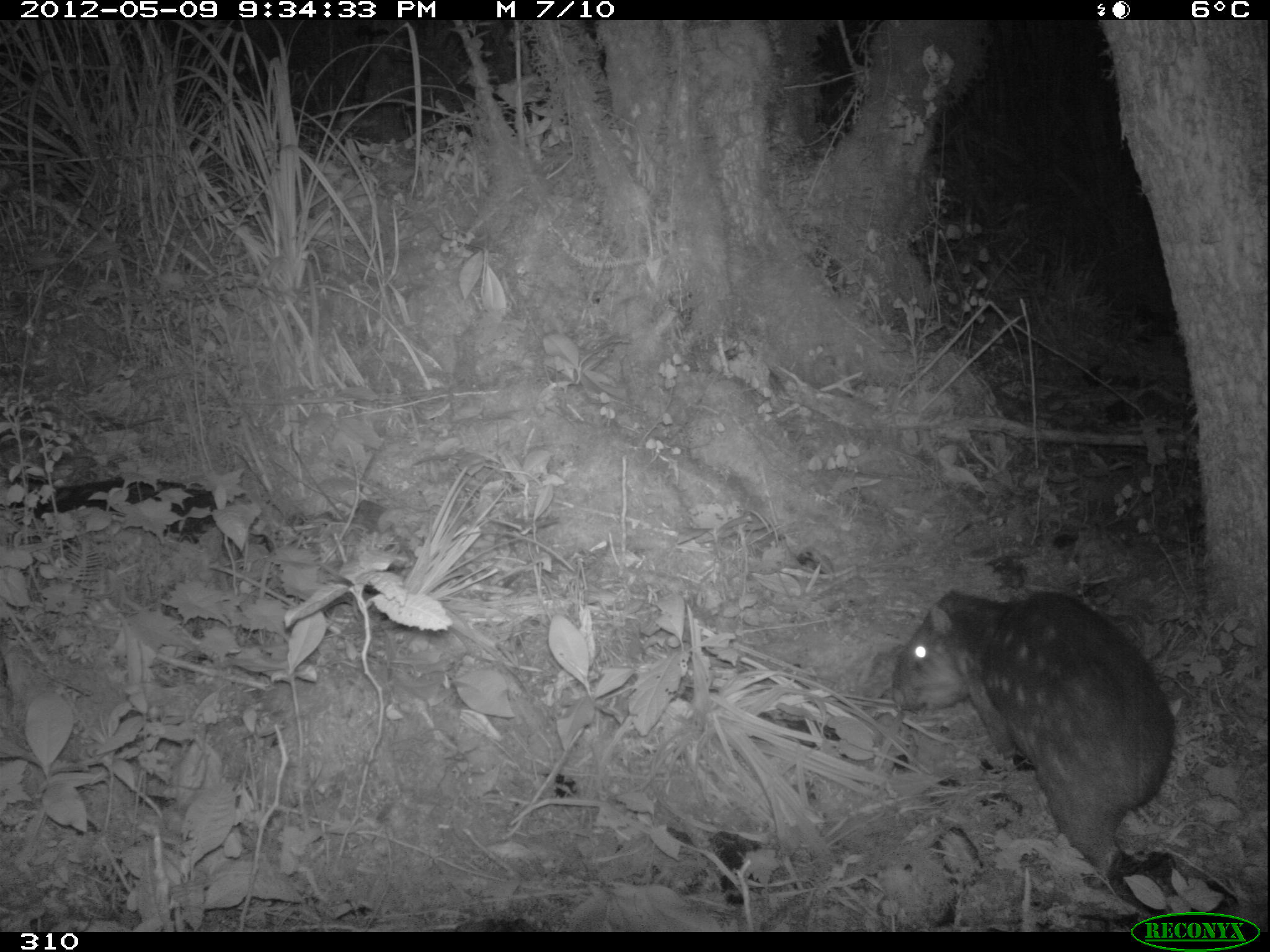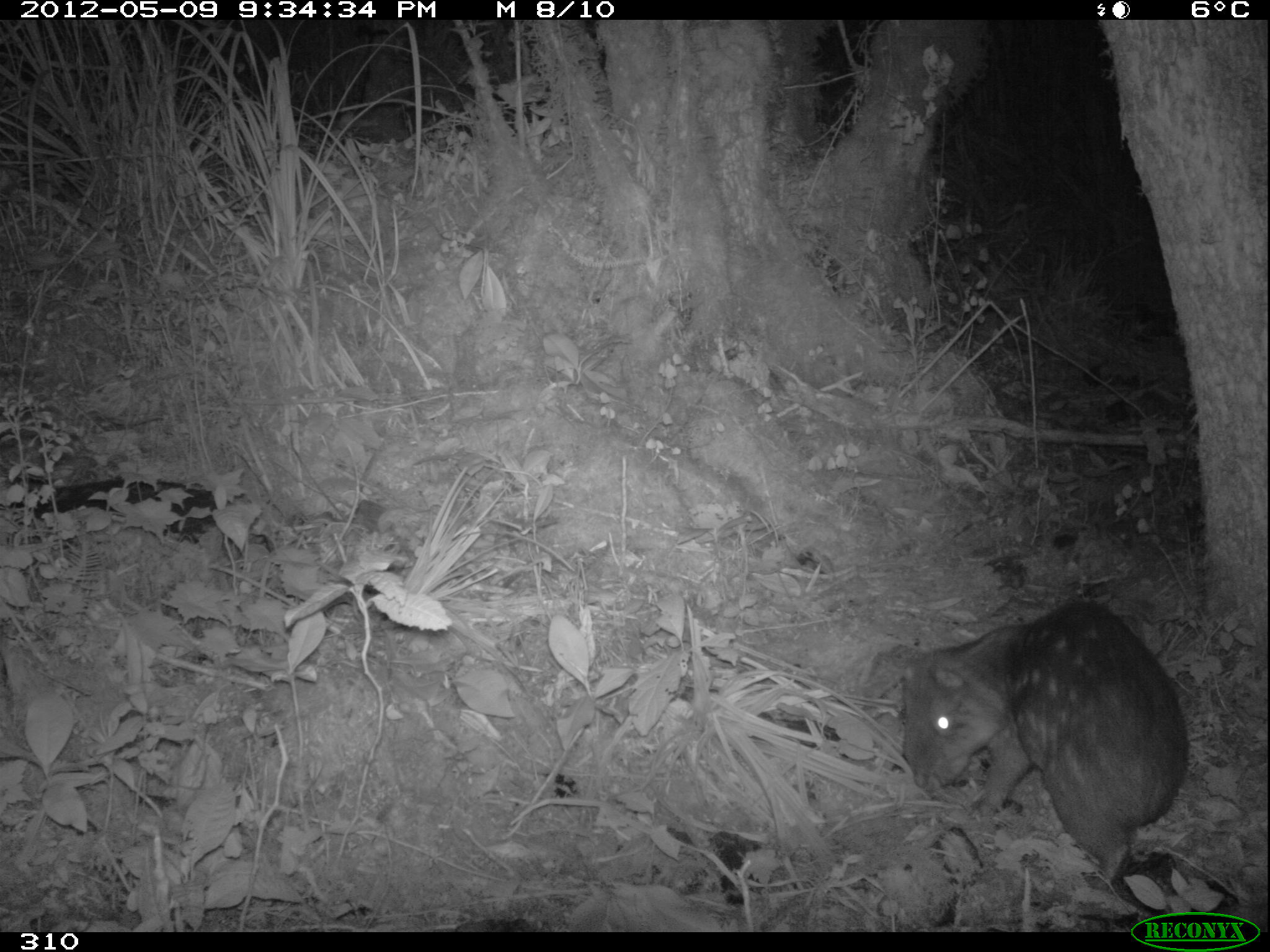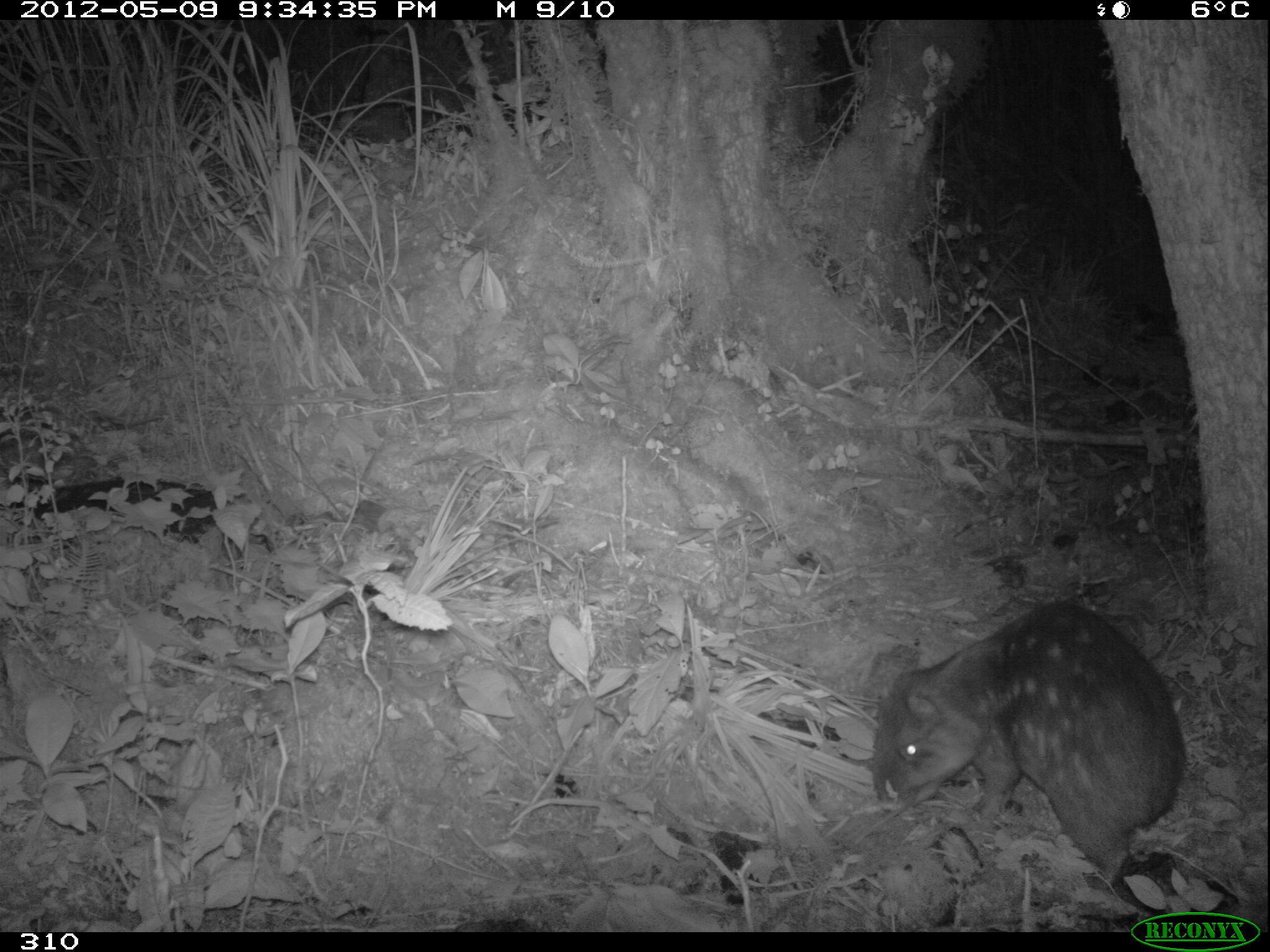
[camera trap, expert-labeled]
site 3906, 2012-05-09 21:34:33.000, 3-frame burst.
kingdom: Animalia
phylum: Chordata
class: Mammalia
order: Rodentia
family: Cuniculidae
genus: Cuniculus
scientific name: Cuniculus taczanowskii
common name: mountain paca